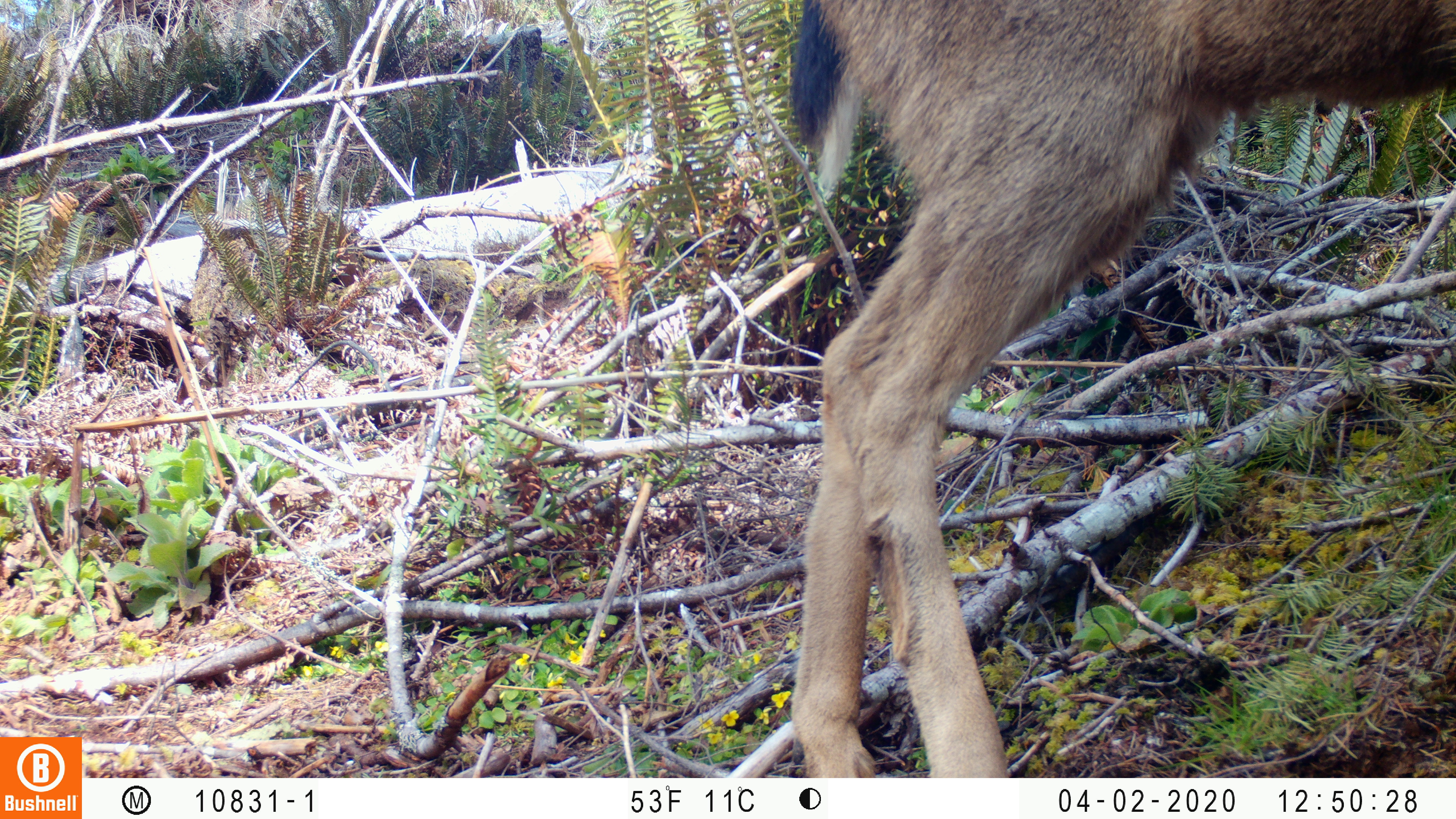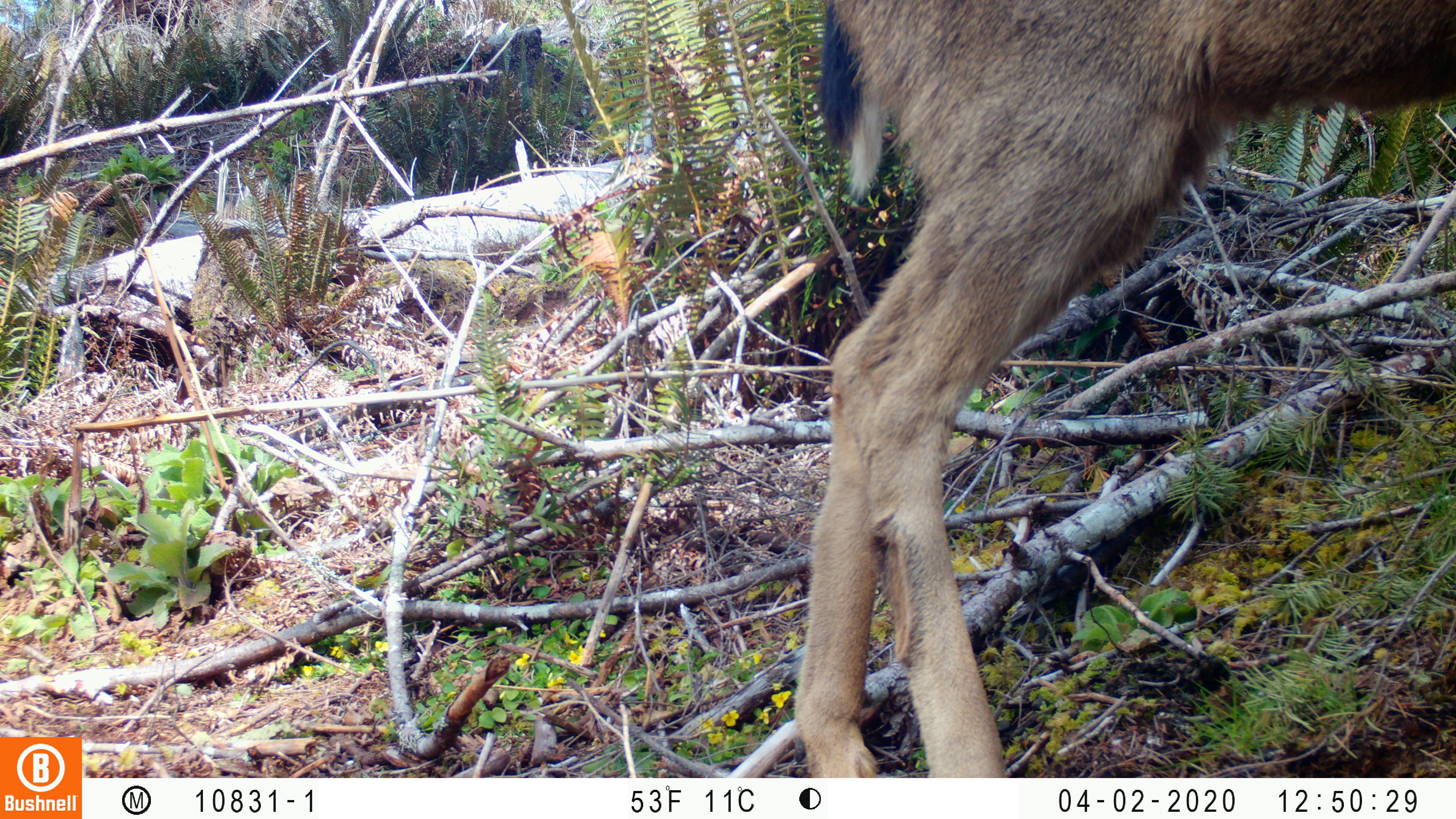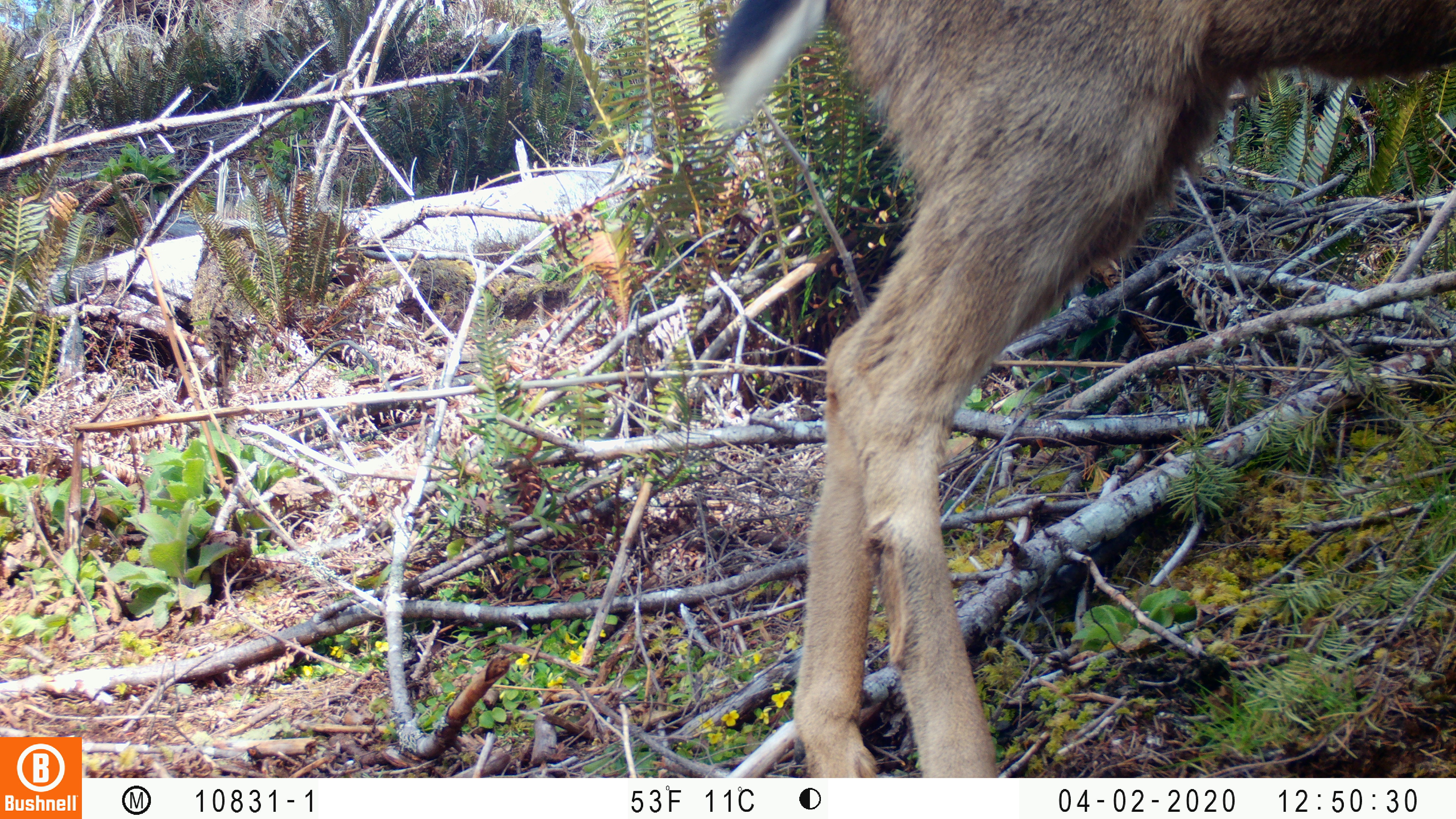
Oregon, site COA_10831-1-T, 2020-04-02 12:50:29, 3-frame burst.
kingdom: Animalia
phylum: Chordata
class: Mammalia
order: Artiodactyla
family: Cervidae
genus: Odocoileus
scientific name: Odocoileus hemionus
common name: black-tailed deer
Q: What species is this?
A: Black-tailed deer (Odocoileus hemionus).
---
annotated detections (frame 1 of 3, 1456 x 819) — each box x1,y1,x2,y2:
black-tailed deer: 757,0,1447,774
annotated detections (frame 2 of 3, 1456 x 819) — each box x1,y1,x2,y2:
black-tailed deer: 772,2,1447,770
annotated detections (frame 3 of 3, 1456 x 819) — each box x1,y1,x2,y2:
black-tailed deer: 677,0,1447,770